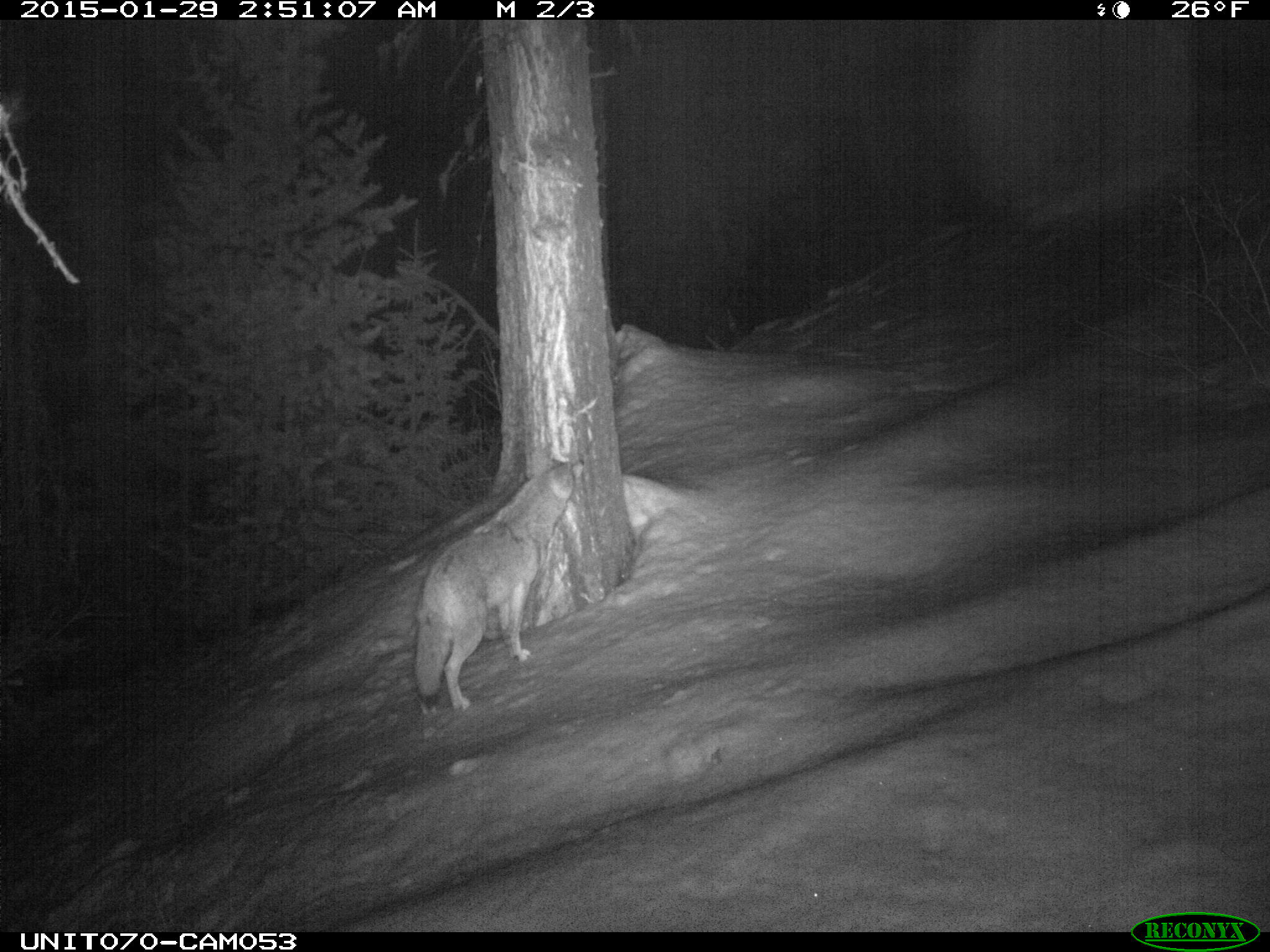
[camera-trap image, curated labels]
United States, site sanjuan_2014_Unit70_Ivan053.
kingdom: Animalia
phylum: Chordata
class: Mammalia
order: Carnivora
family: Canidae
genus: Canis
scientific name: Canis latrans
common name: coyote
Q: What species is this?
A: Canis latrans (coyote).